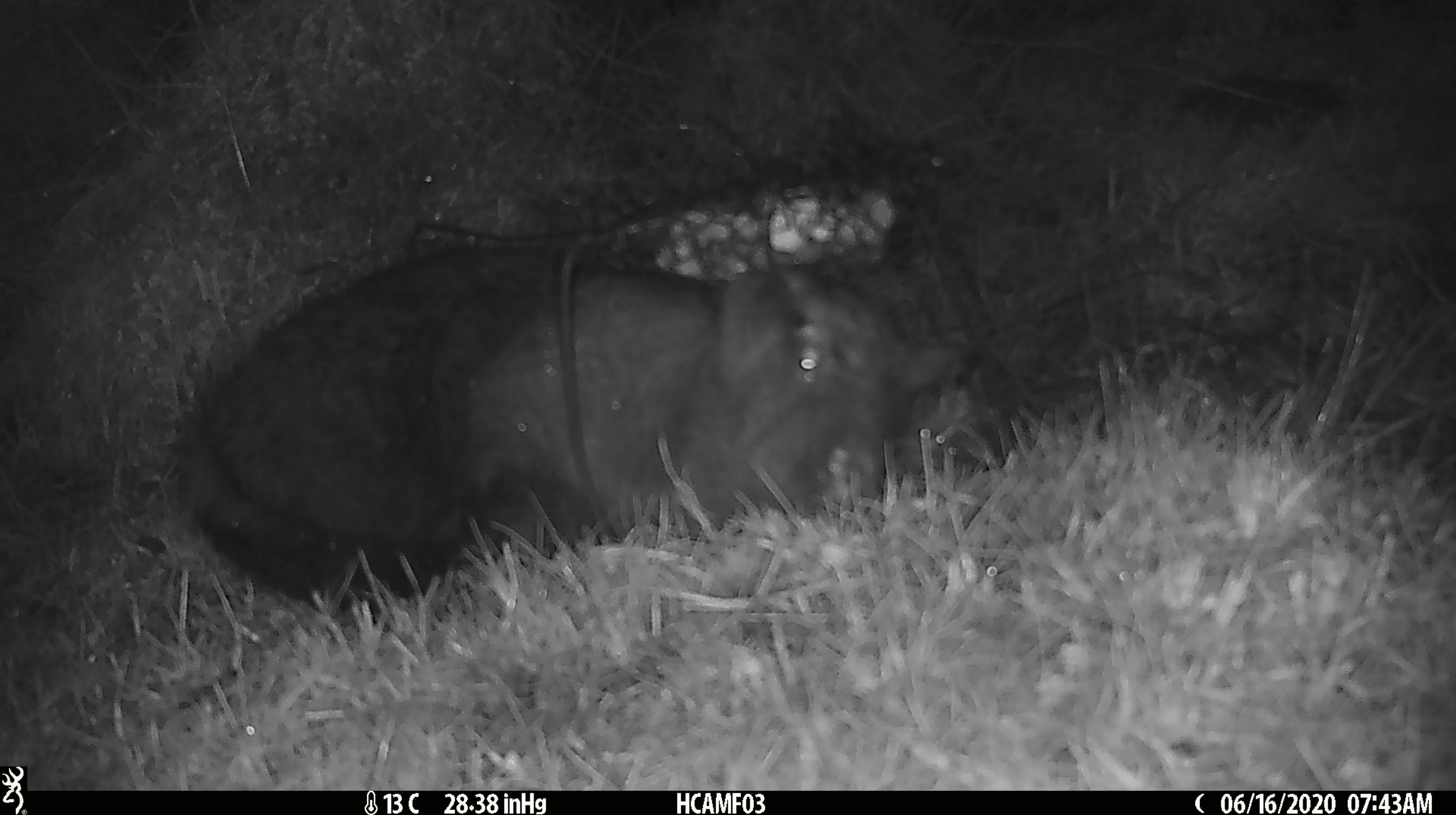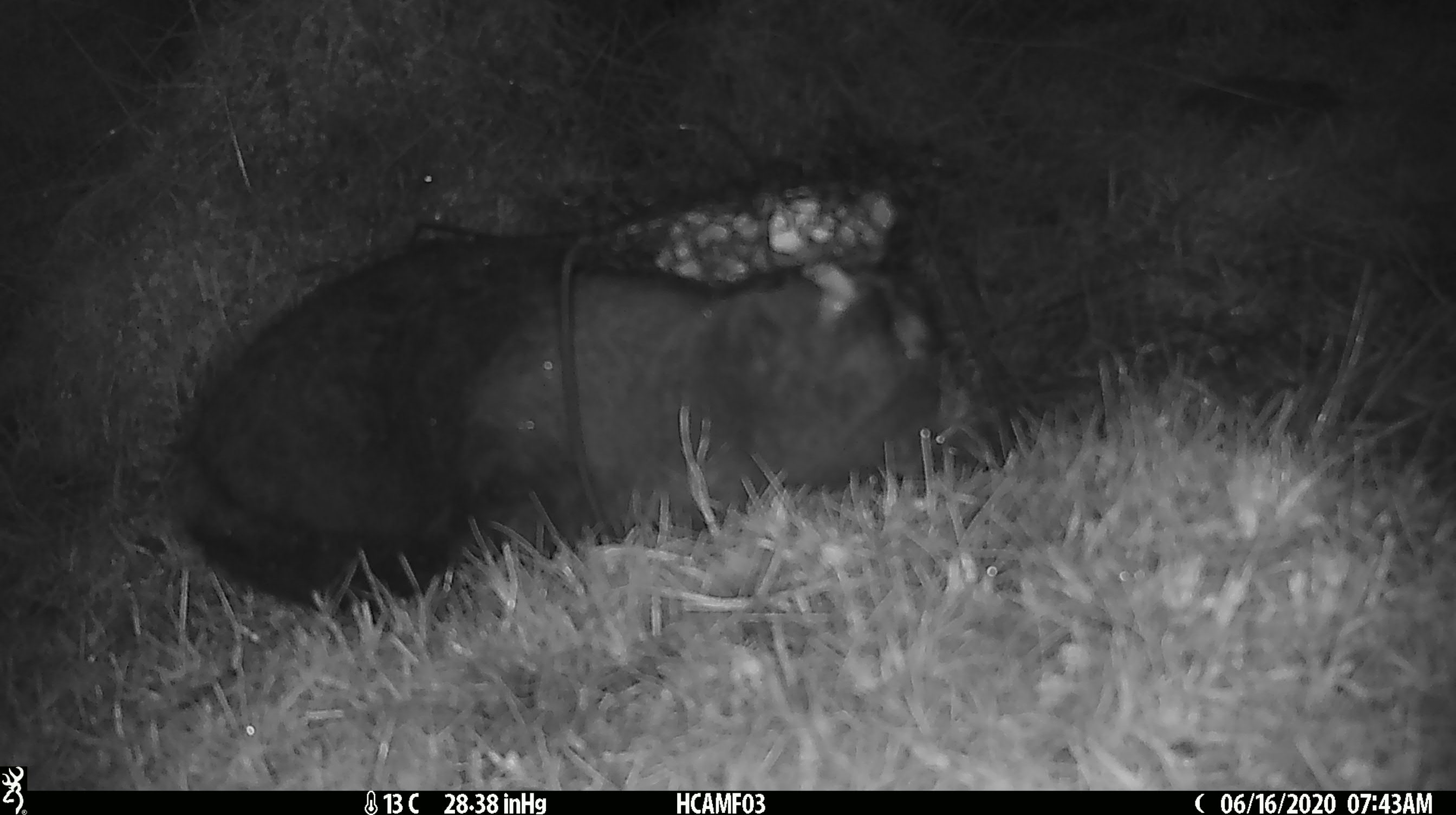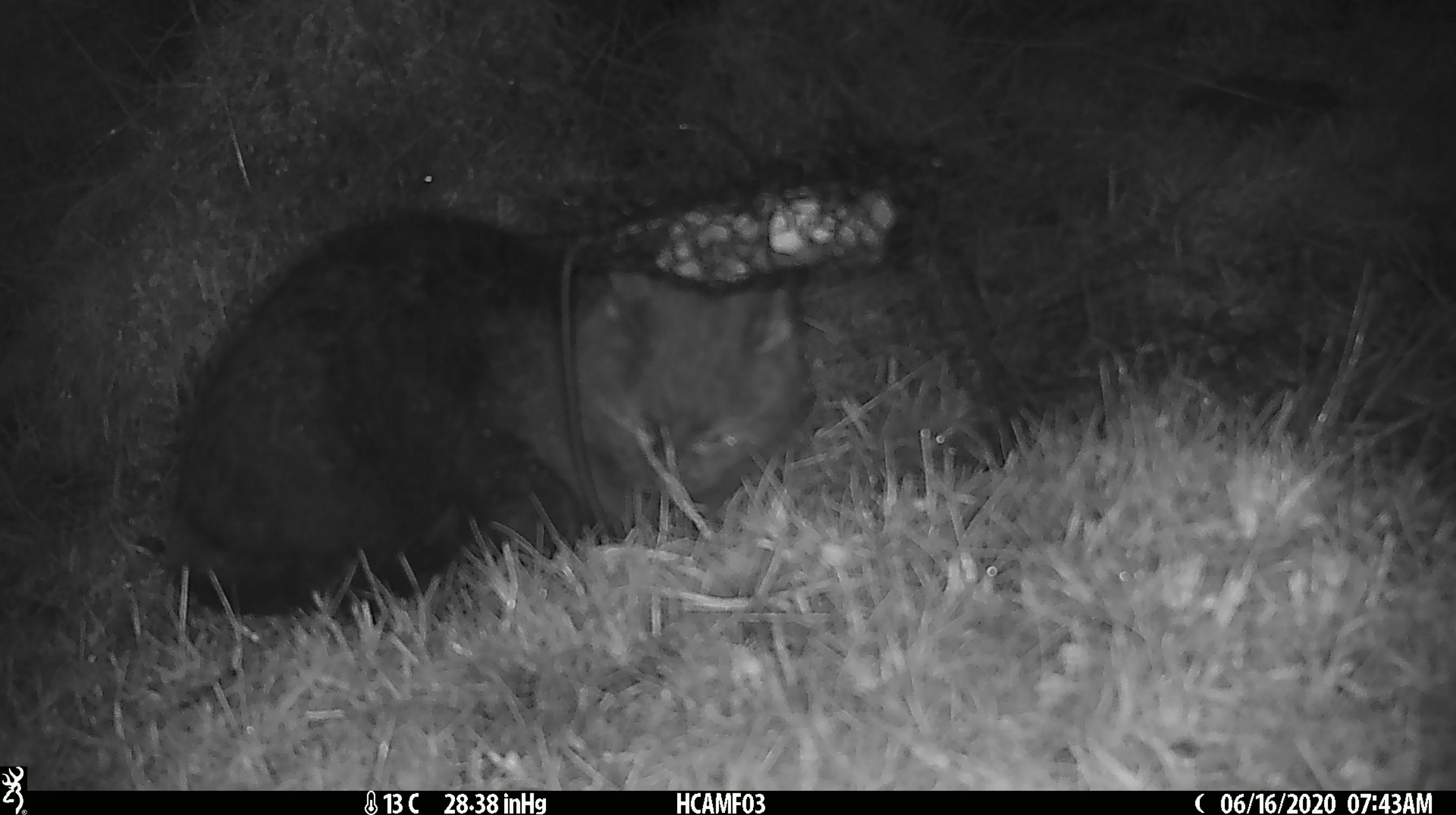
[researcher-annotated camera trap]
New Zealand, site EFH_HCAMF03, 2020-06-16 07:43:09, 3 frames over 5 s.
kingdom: Animalia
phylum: Chordata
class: Mammalia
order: Carnivora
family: Felidae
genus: Felis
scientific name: Felis catus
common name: domestic cat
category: cat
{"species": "cat (domestic cat) (Felis catus)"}